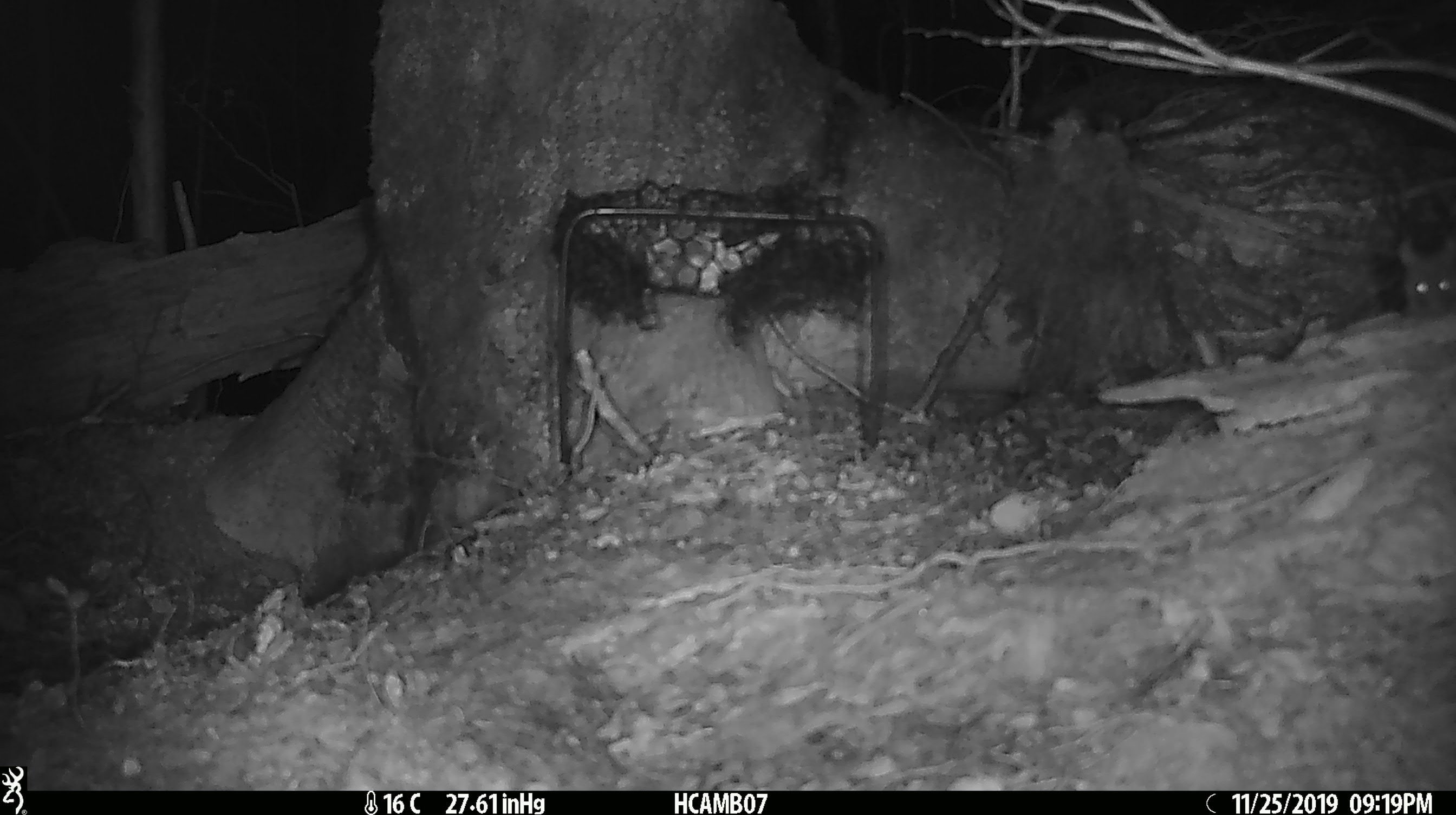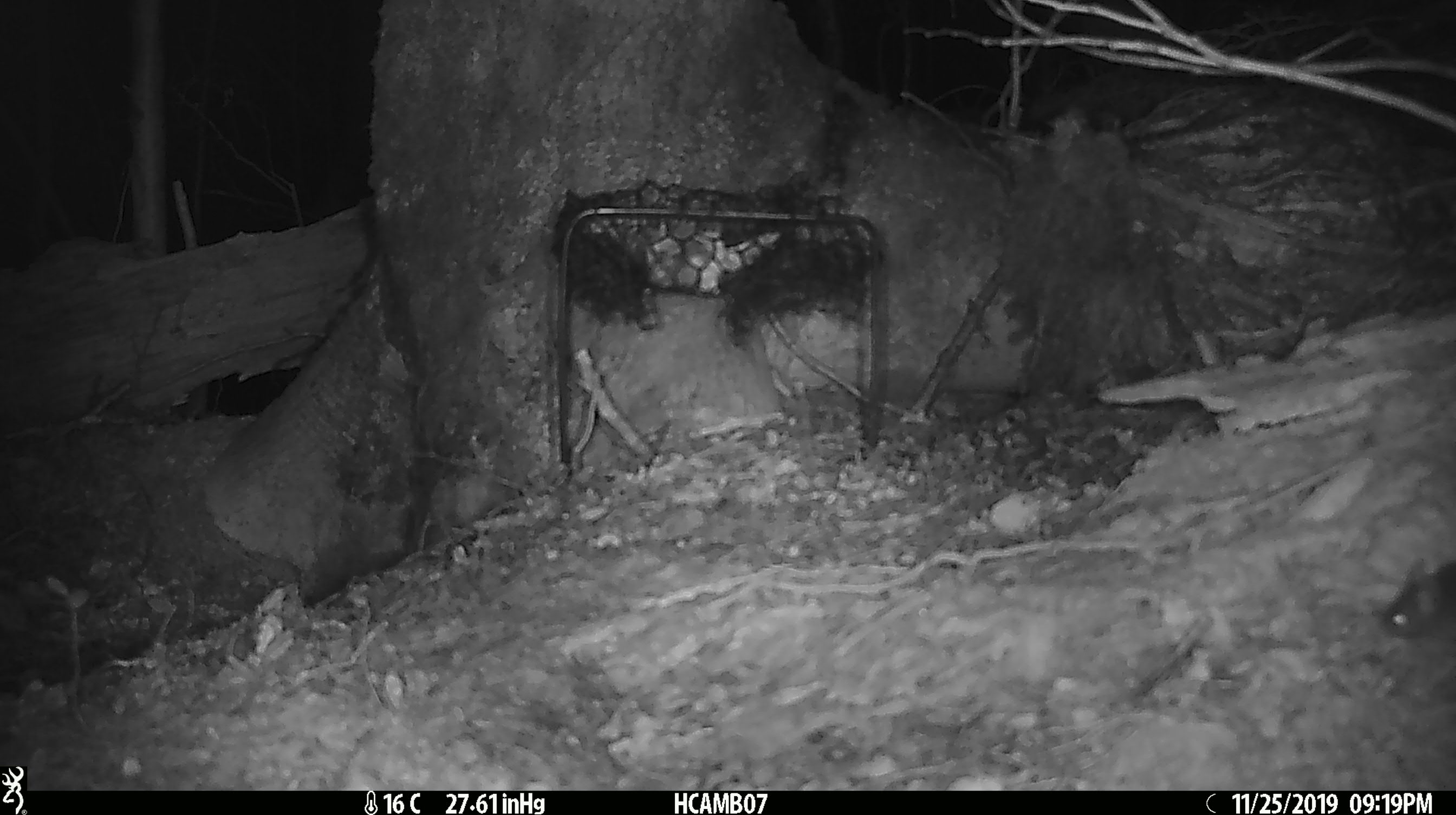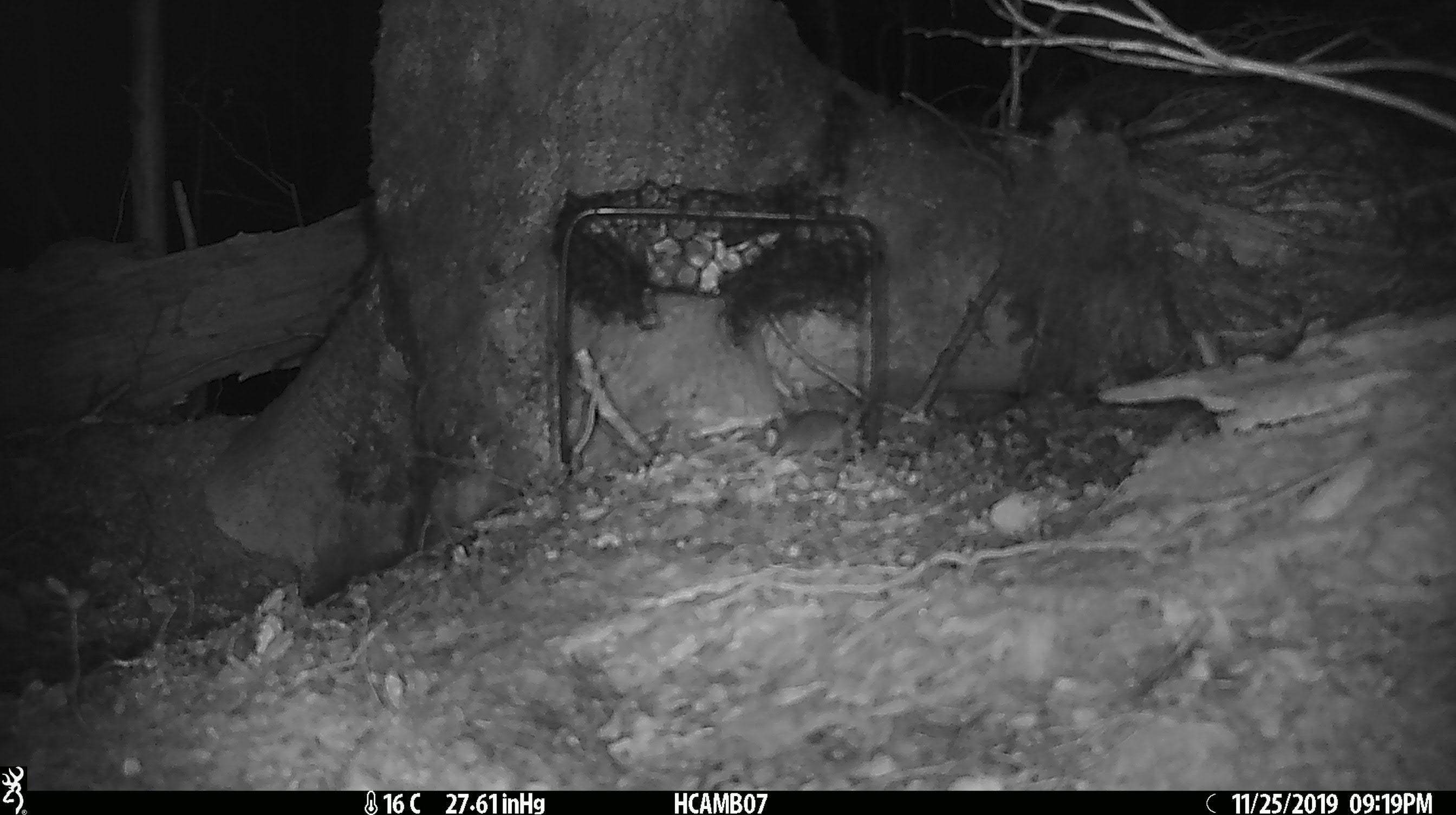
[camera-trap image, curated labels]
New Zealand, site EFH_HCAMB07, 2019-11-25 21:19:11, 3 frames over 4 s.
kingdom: Animalia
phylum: Chordata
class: Mammalia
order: Rodentia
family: Muridae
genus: Mus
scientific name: Mus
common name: mouse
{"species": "mouse (Mus)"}